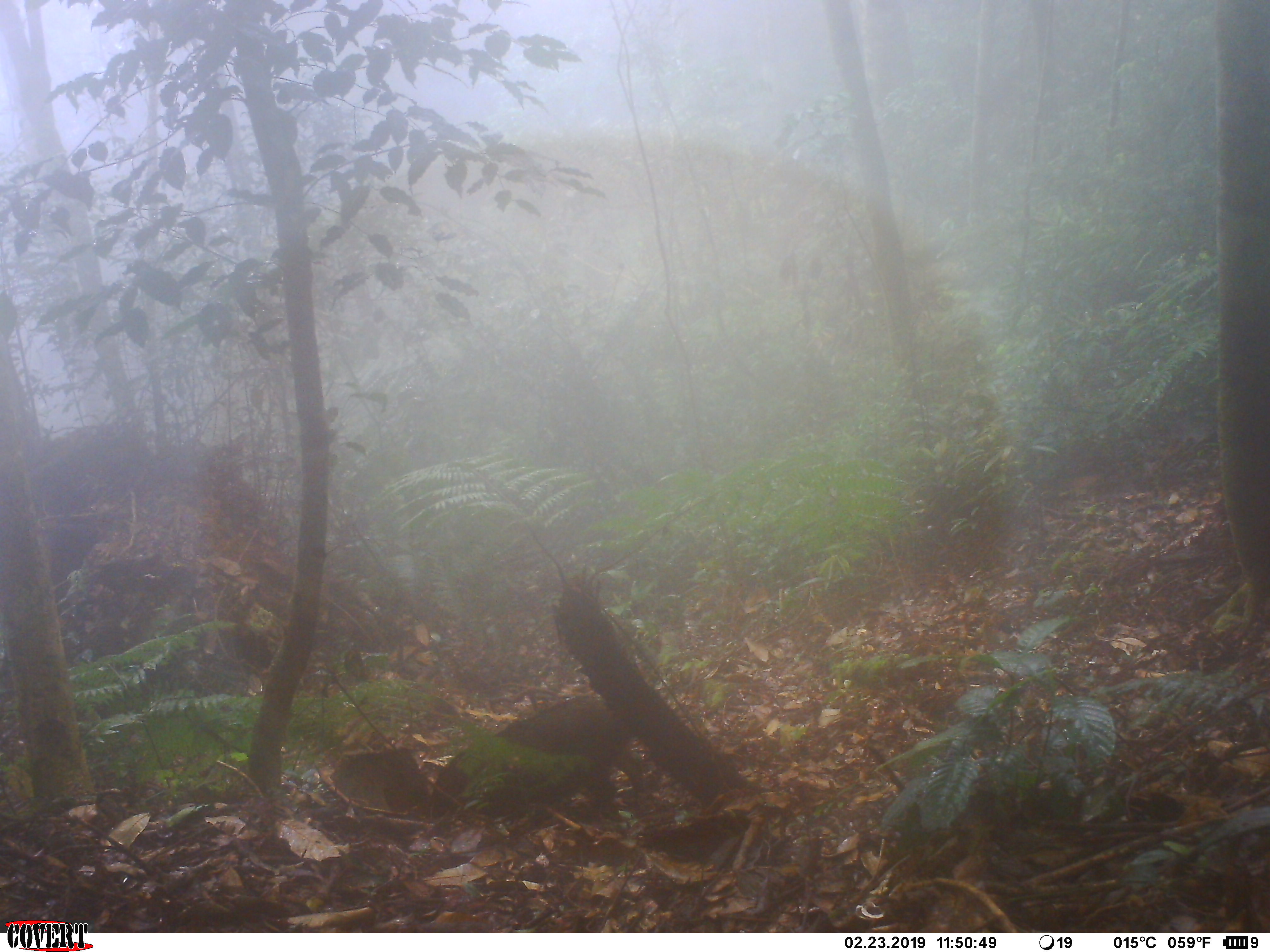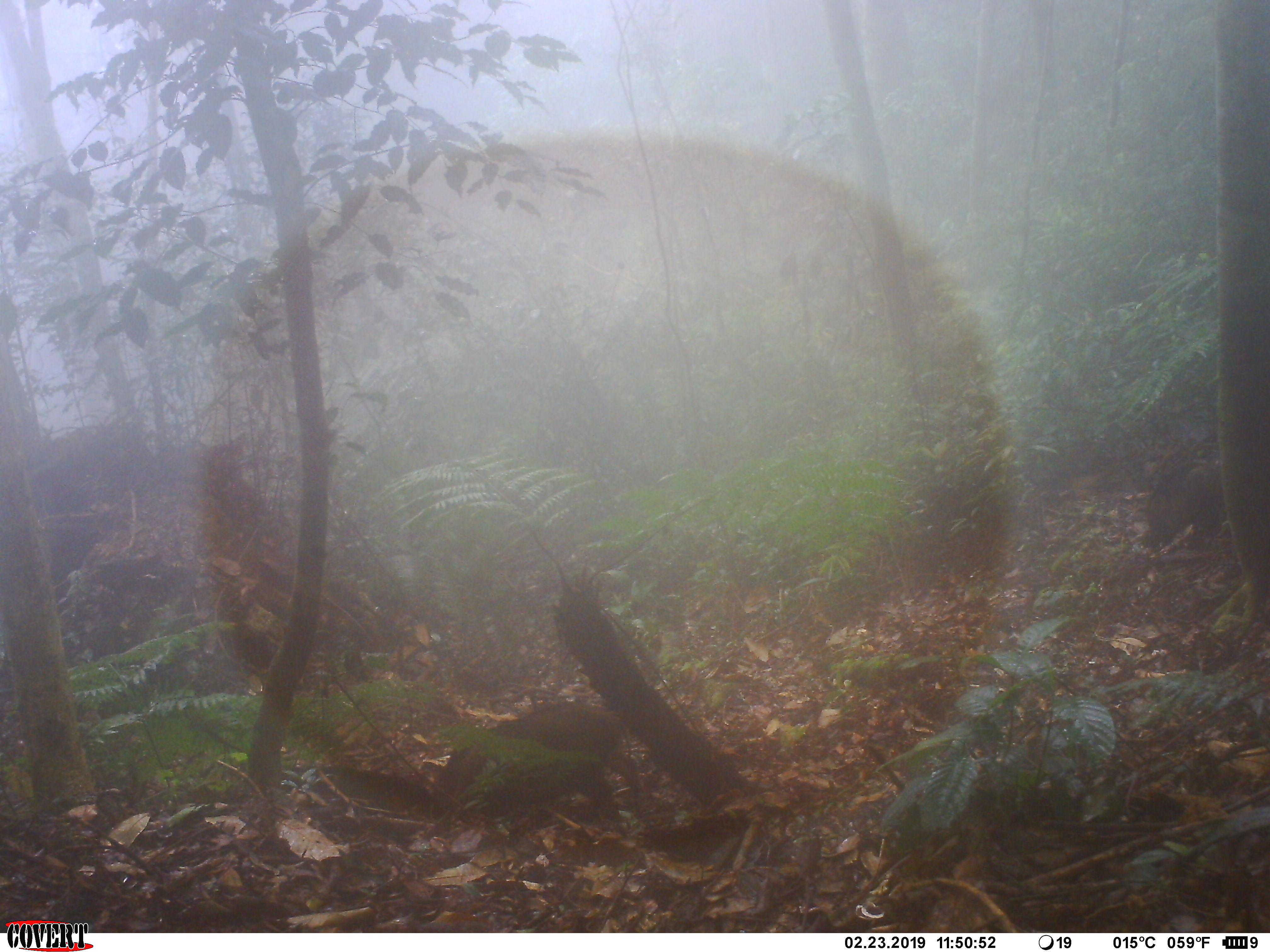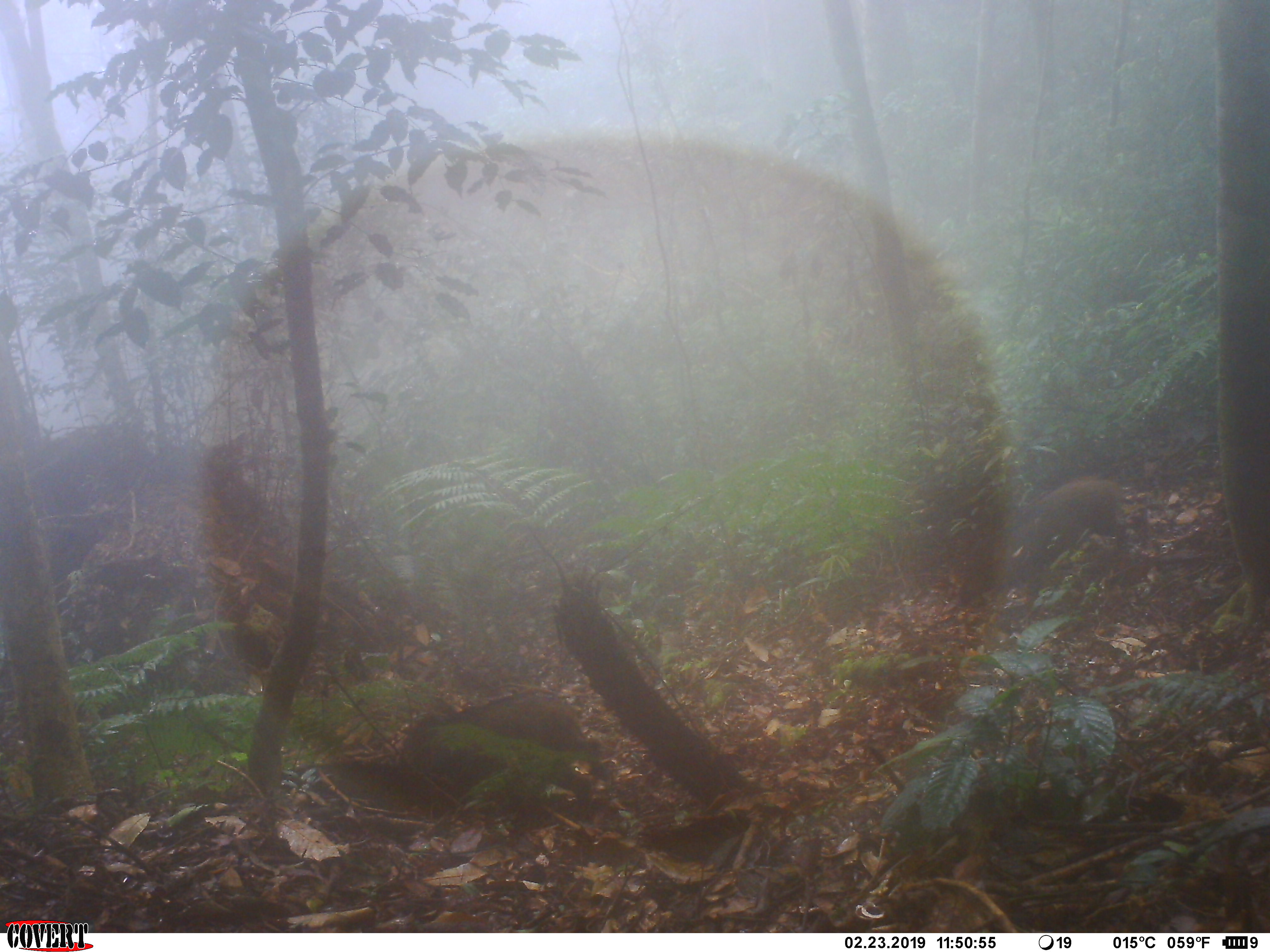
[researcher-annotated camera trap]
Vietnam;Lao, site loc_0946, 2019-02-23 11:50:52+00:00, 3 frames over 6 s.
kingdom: Animalia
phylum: Chordata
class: Mammalia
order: Artiodactyla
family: Suidae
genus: Sus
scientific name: Sus scrofa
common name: eurasian wild pig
Eurasian wild pig (Sus scrofa). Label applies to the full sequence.